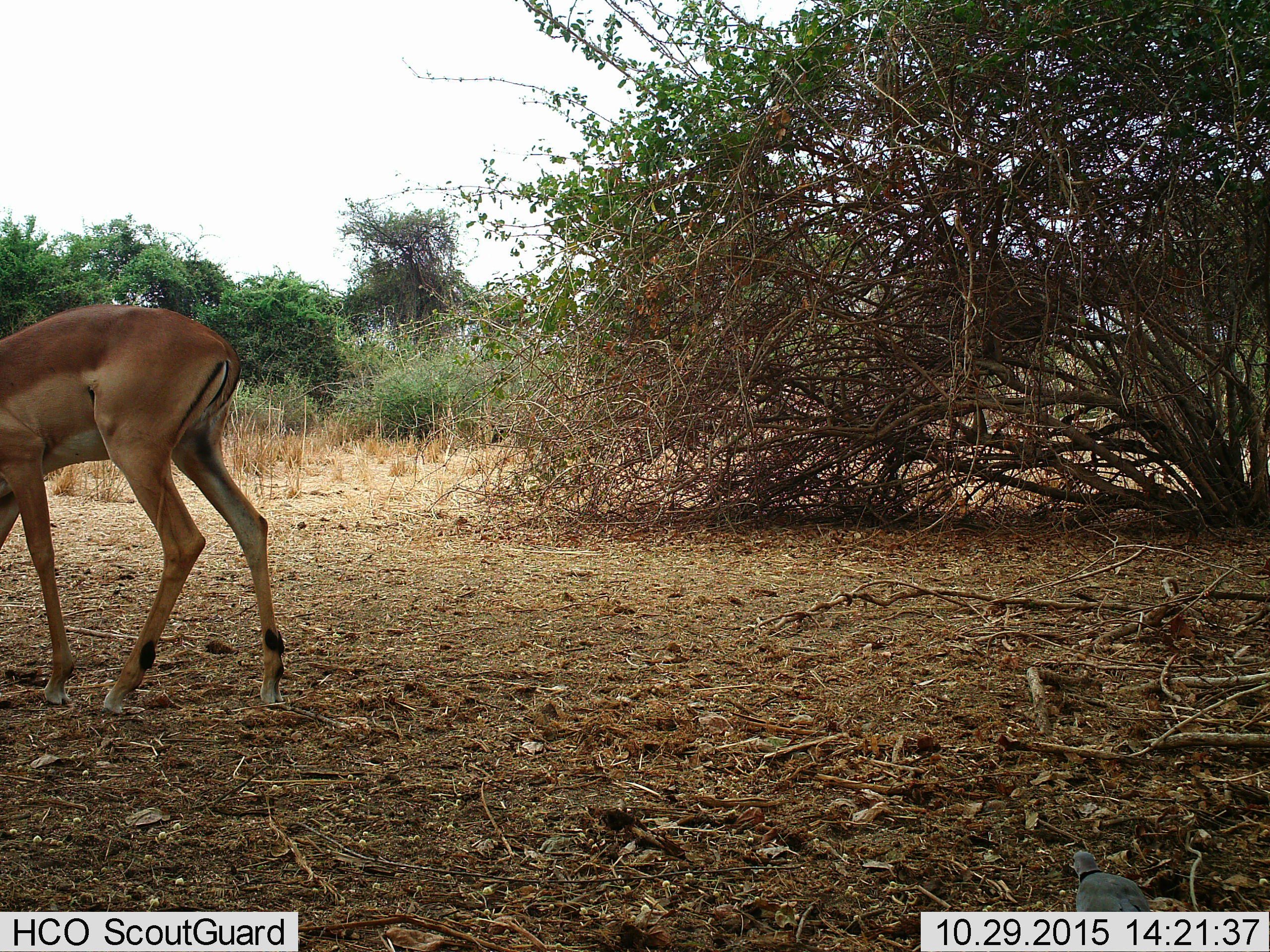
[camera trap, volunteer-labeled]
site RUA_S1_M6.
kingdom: Animalia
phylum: Chordata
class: Mammalia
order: Artiodactyla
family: Bovidae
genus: Aepyceros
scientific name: Aepyceros melampus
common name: impala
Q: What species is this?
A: Impala (Aepyceros melampus).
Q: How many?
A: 1.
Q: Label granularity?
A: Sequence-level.